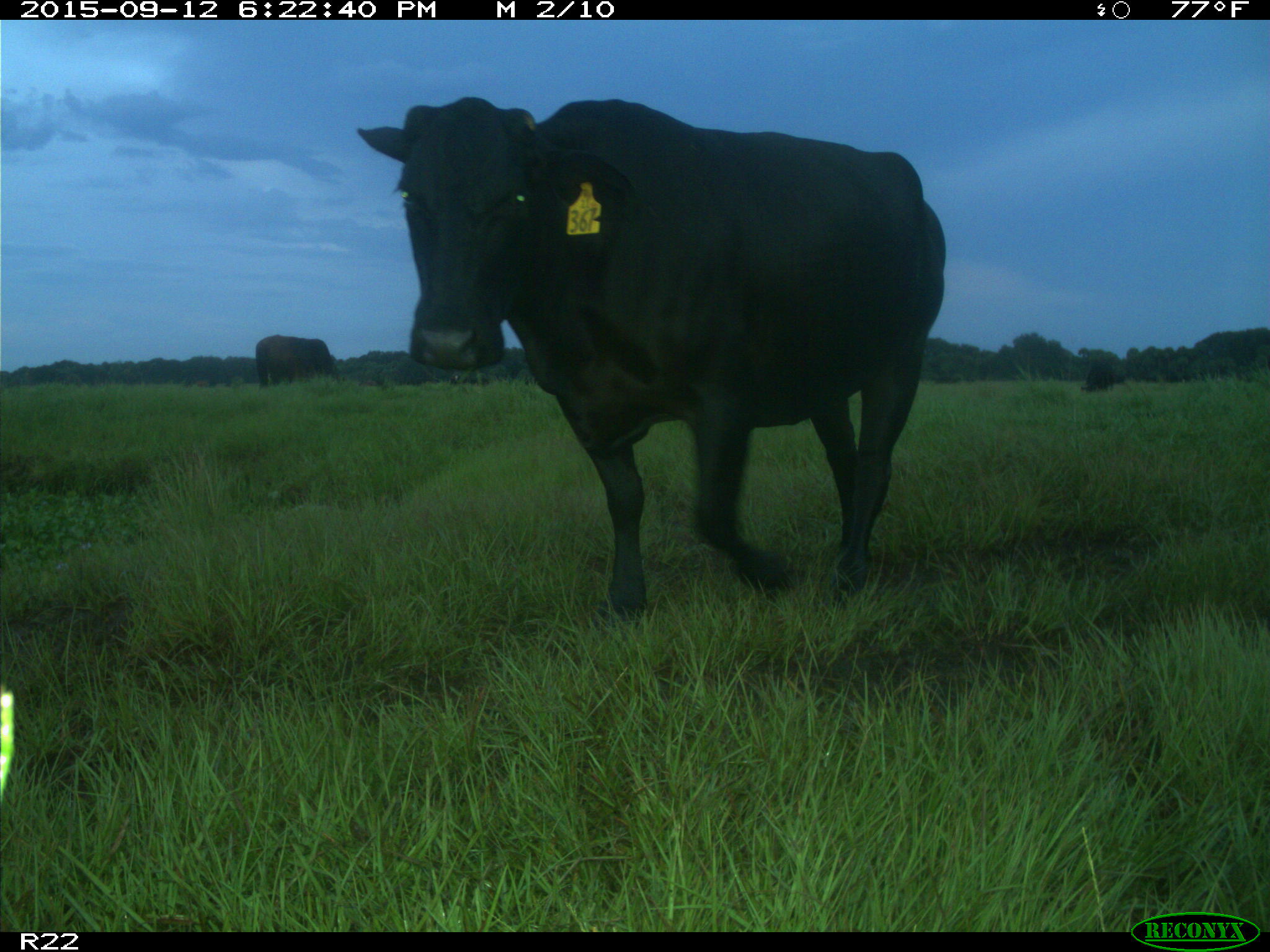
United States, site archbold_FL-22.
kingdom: Animalia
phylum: Chordata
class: Mammalia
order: Artiodactyla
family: Bovidae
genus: Bos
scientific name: Bos taurus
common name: domestic cow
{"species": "Bos taurus (domestic cow)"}